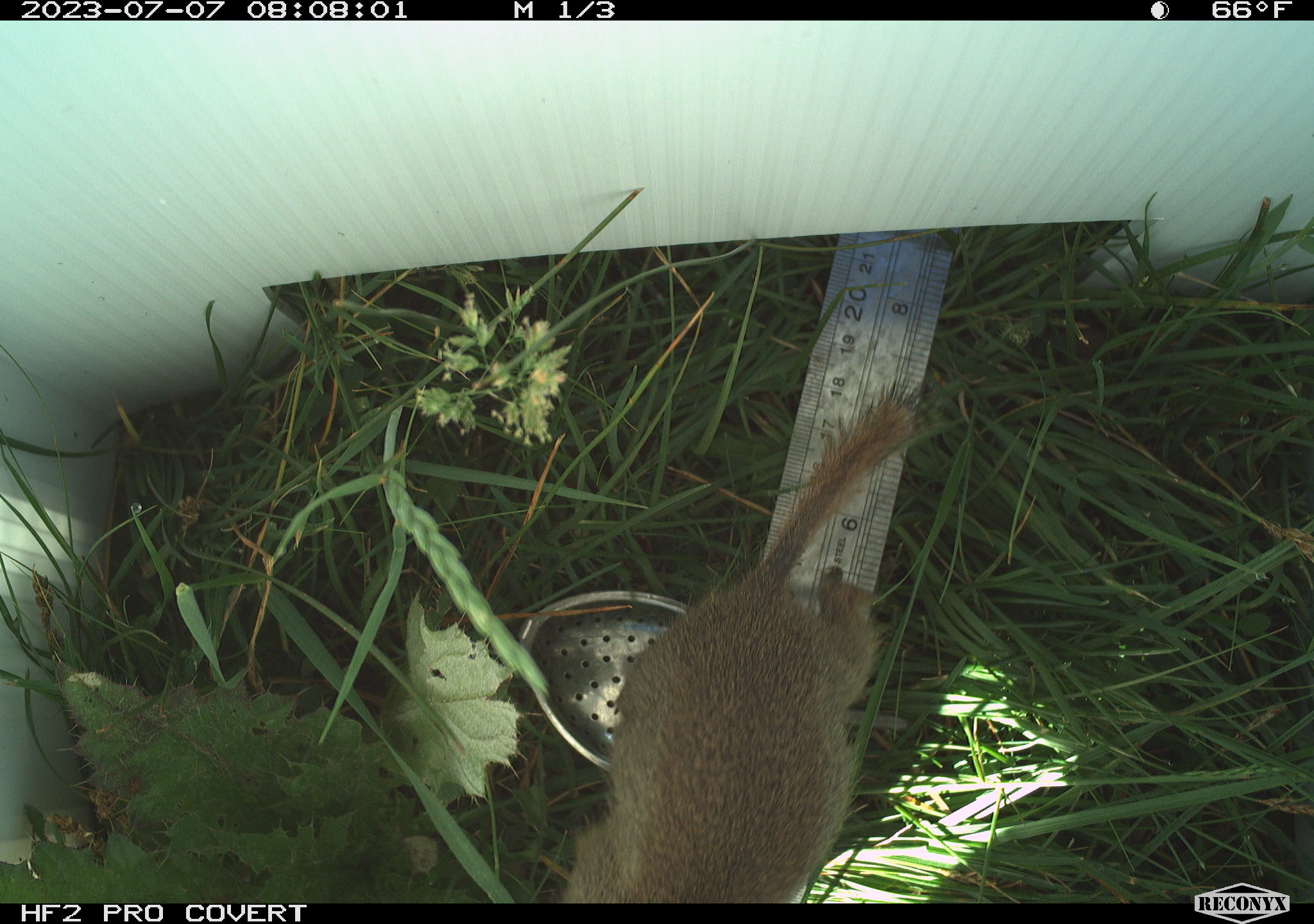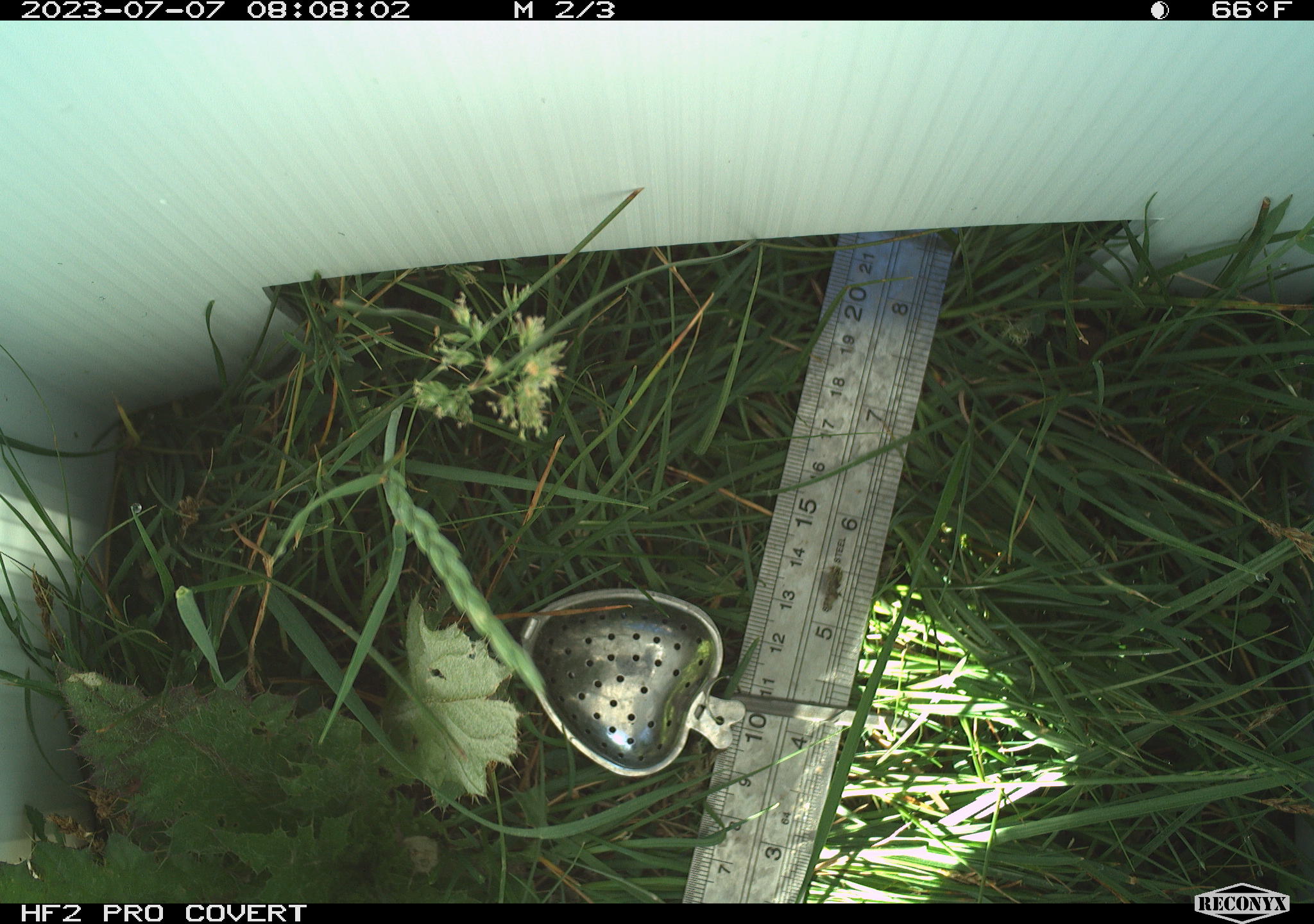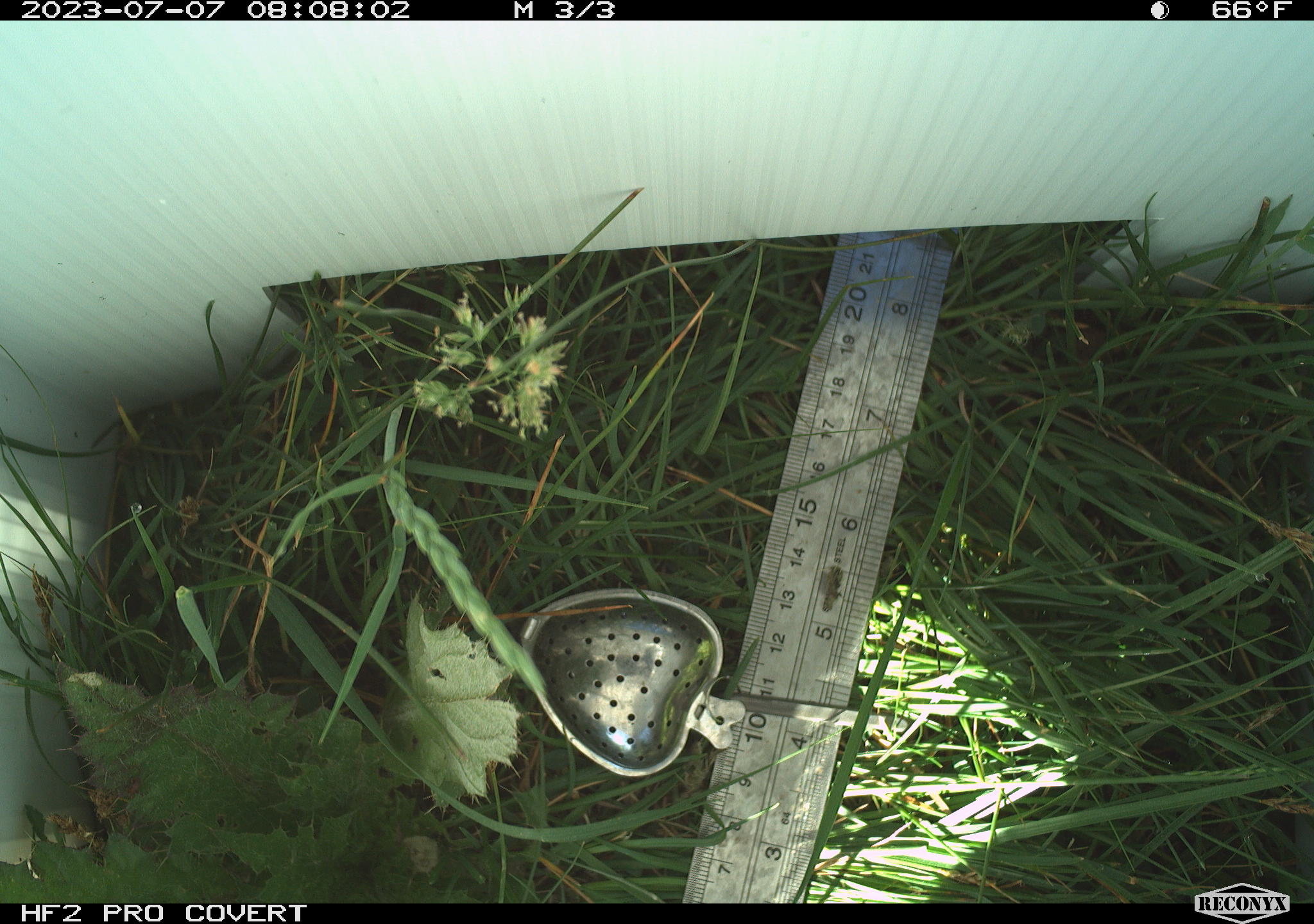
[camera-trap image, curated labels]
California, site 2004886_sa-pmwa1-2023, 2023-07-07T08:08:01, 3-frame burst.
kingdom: Animalia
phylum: Chordata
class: Mammalia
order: Rodentia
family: Sciuridae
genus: Urocitellus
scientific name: Urocitellus beldingi beldingi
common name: belding's ground squirrel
Belding's ground squirrel (Urocitellus beldingi beldingi).